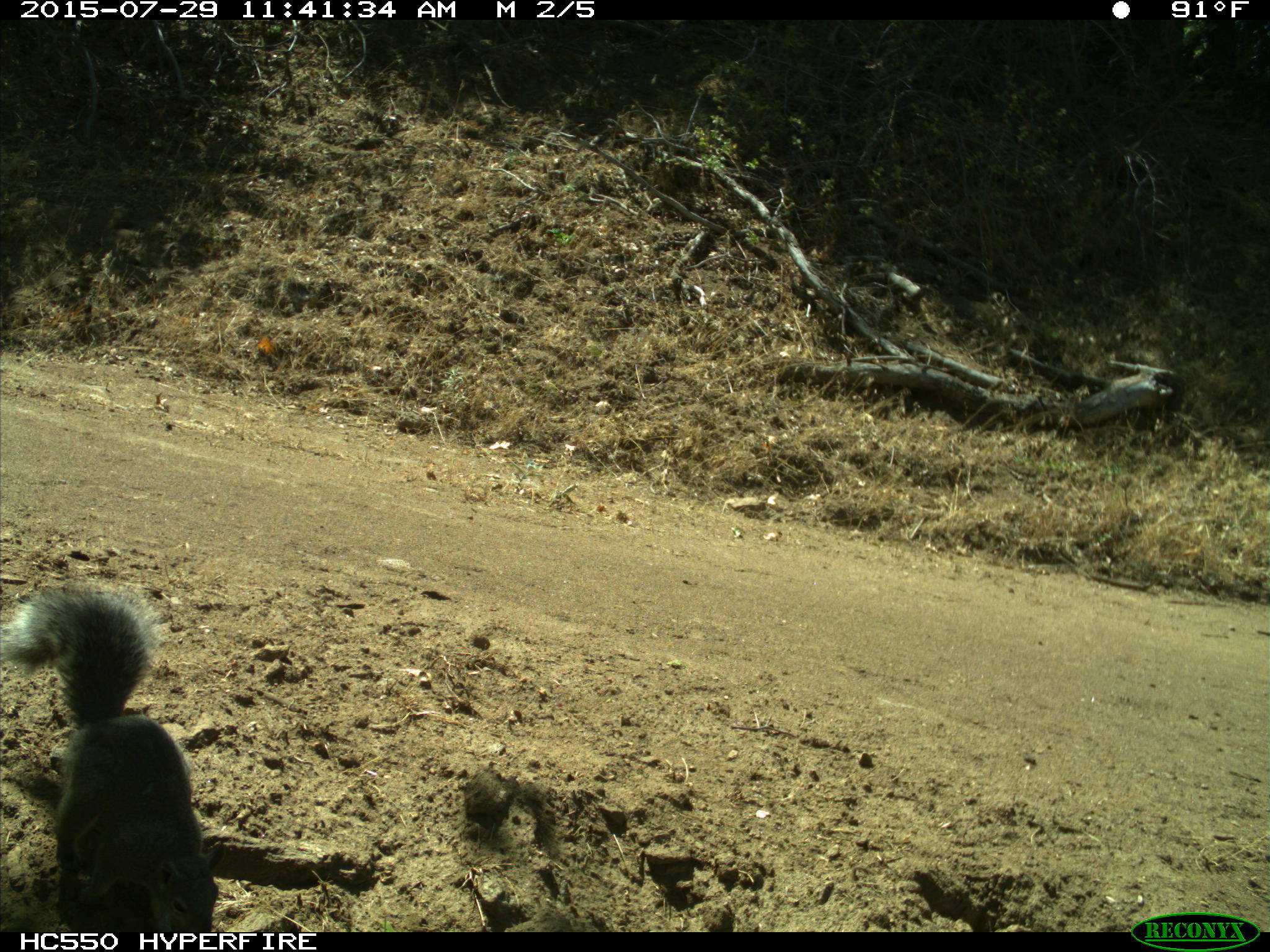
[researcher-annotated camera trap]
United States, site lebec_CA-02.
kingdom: Animalia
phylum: Chordata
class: Mammalia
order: Rodentia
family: Sciuridae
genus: Sciurus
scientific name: Sciurus carolinensis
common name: eastern gray squirrel